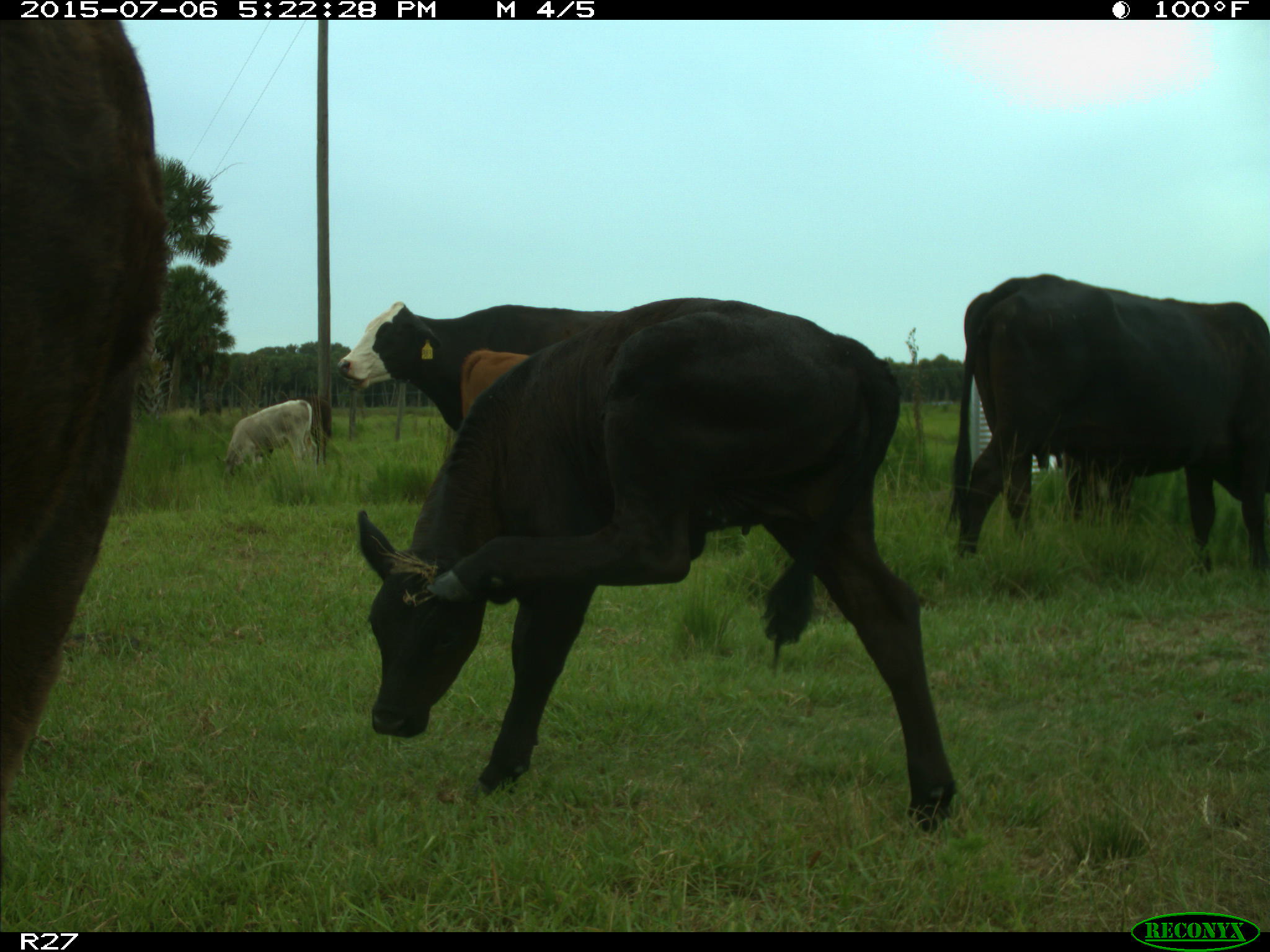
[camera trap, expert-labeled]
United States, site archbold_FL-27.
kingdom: Animalia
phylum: Chordata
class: Mammalia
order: Artiodactyla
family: Bovidae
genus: Bos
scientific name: Bos taurus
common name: domestic cow